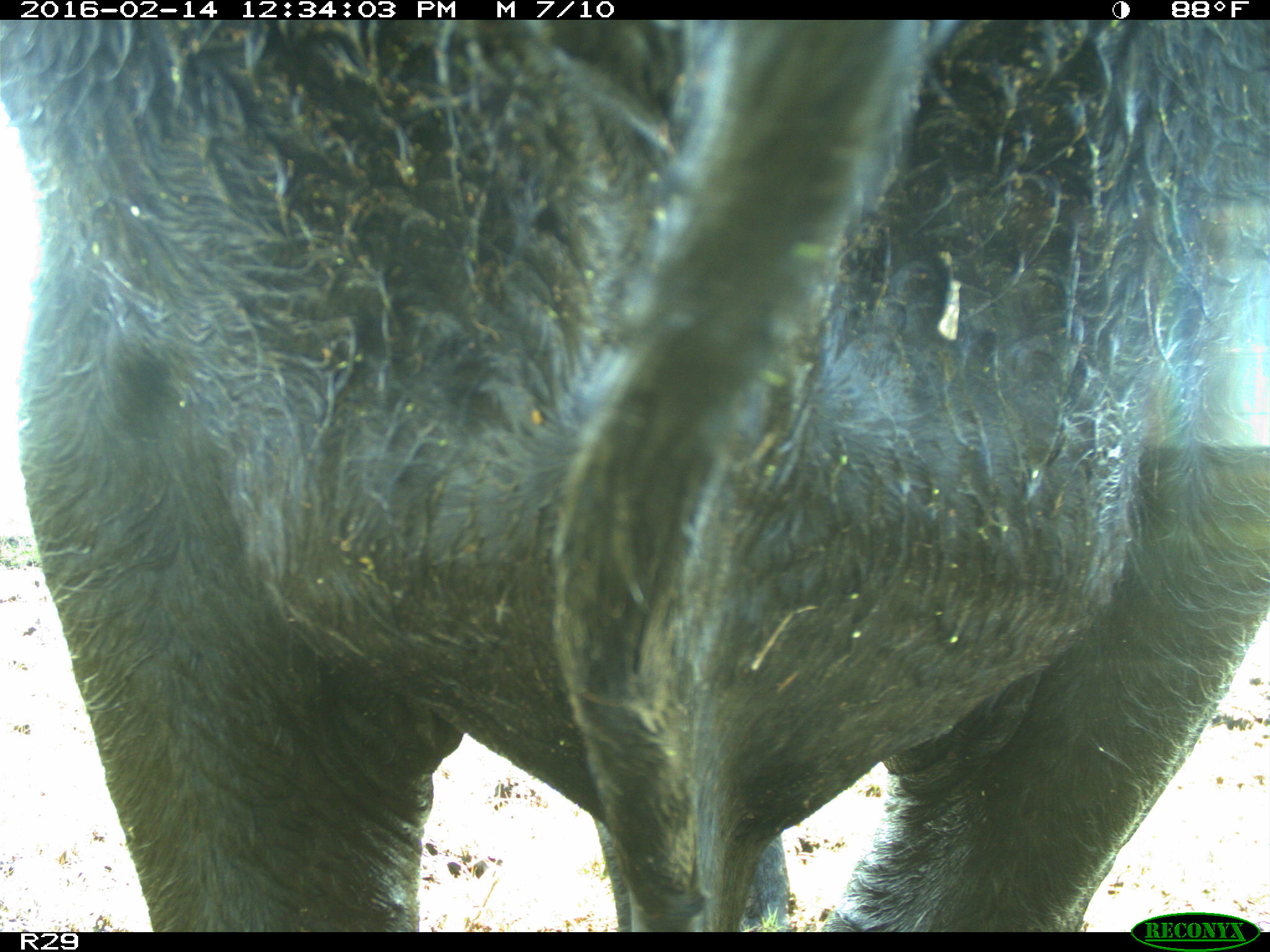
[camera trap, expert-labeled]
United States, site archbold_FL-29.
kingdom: Animalia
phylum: Chordata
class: Mammalia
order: Artiodactyla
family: Bovidae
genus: Bos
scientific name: Bos taurus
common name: domestic cow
Bos taurus (domestic cow).